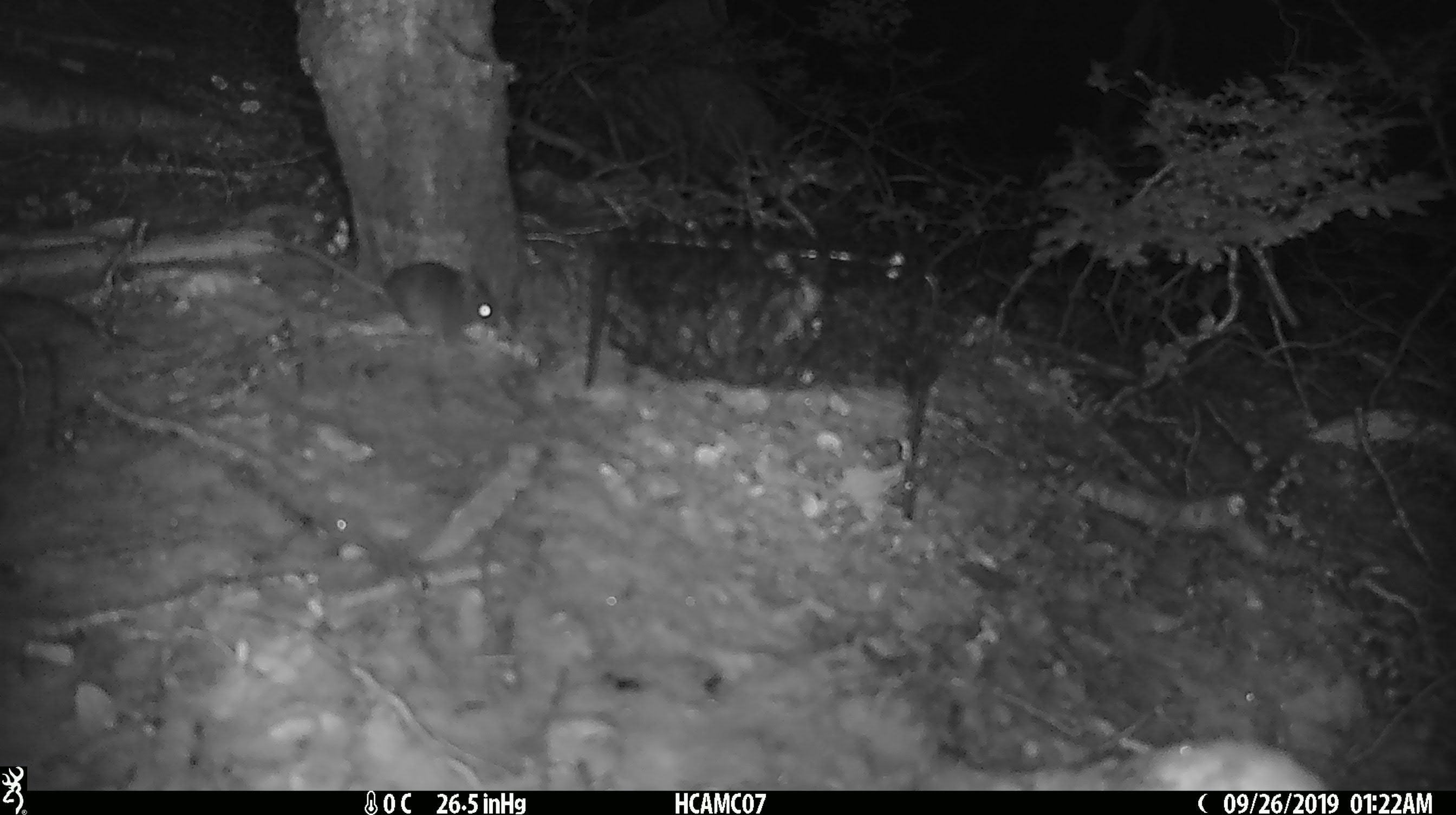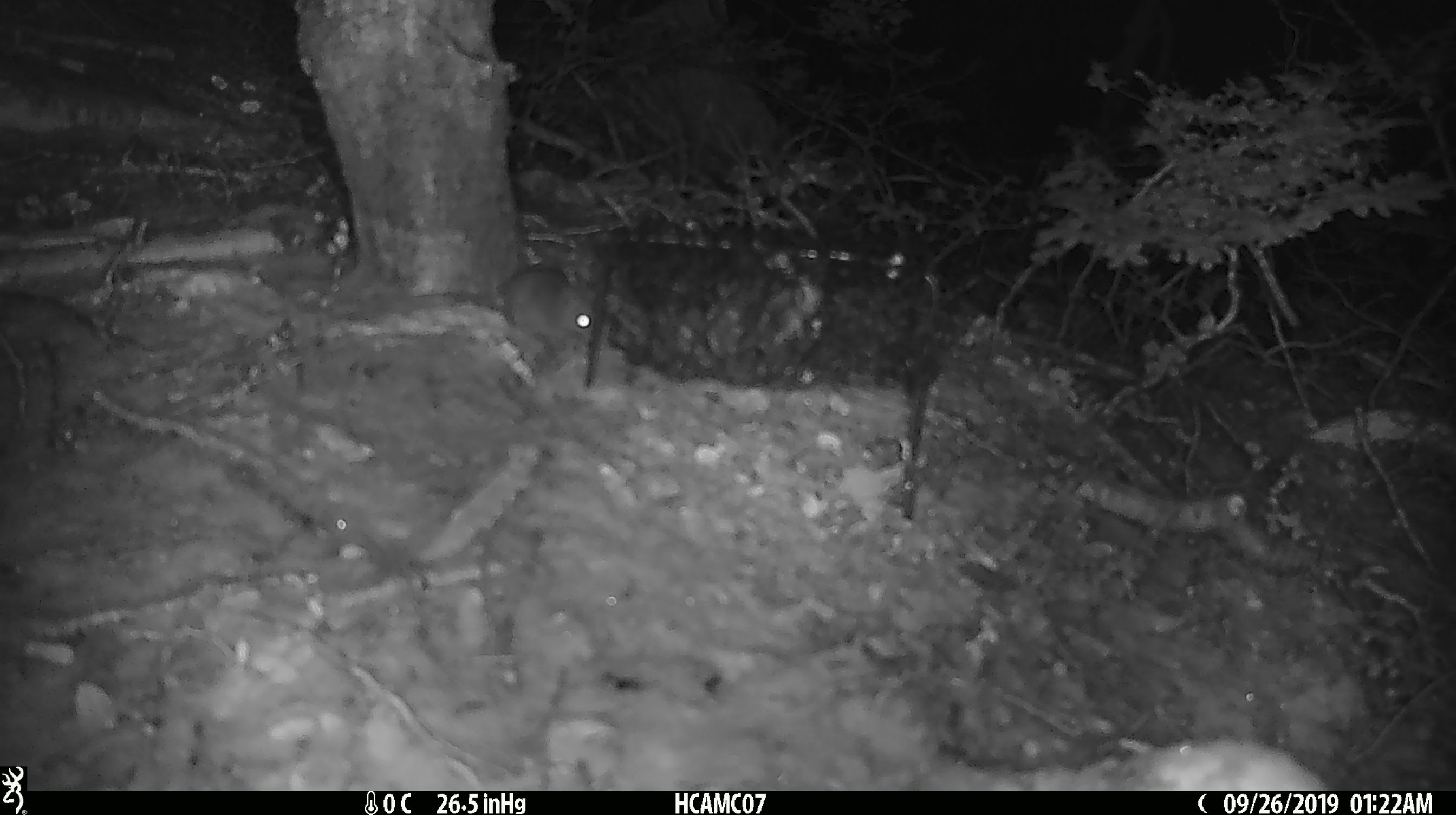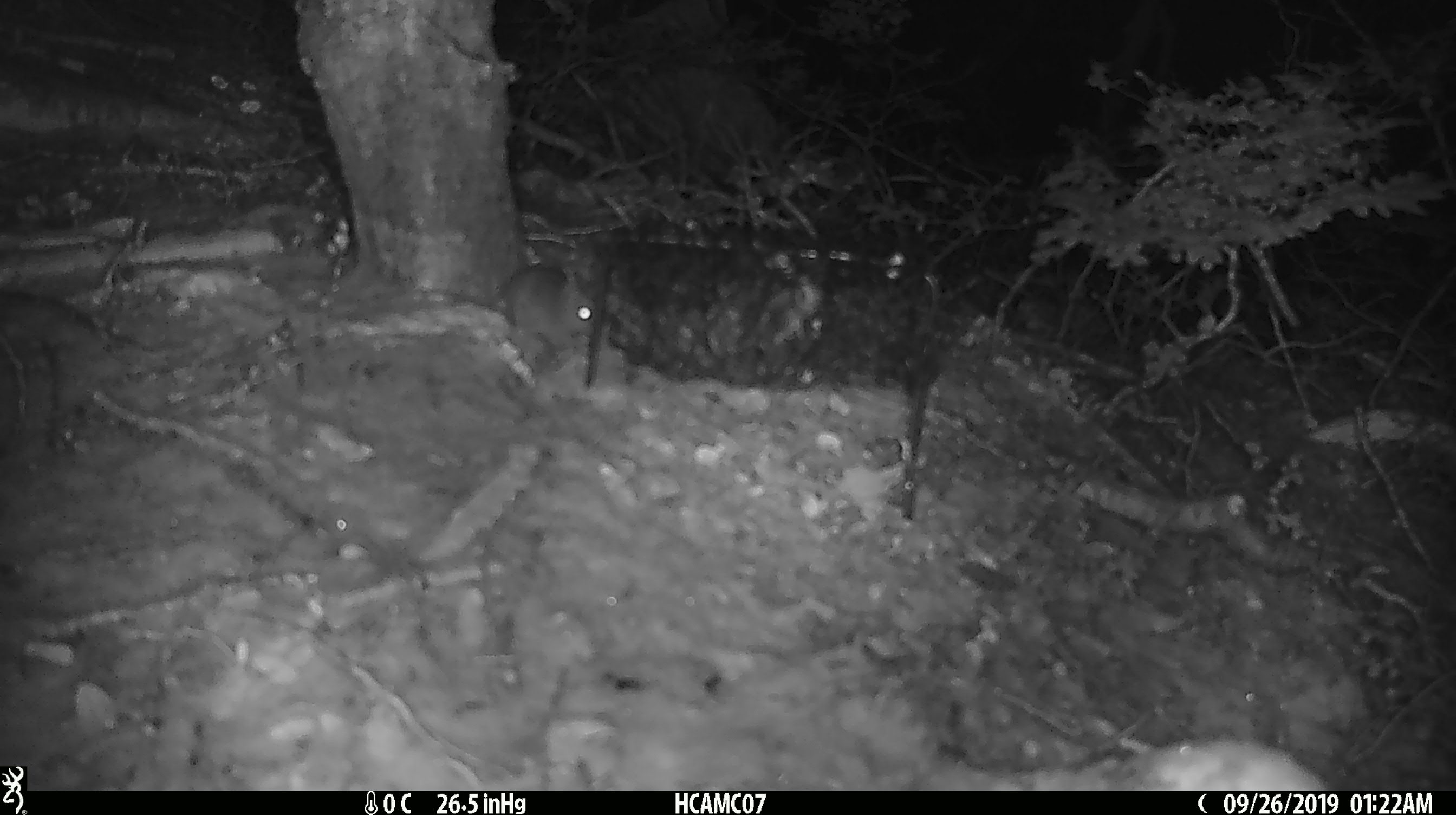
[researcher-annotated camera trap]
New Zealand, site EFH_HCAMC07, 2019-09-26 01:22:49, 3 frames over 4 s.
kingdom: Animalia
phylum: Chordata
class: Mammalia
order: Rodentia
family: Muridae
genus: Mus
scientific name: Mus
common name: mouse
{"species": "mouse (Mus)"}